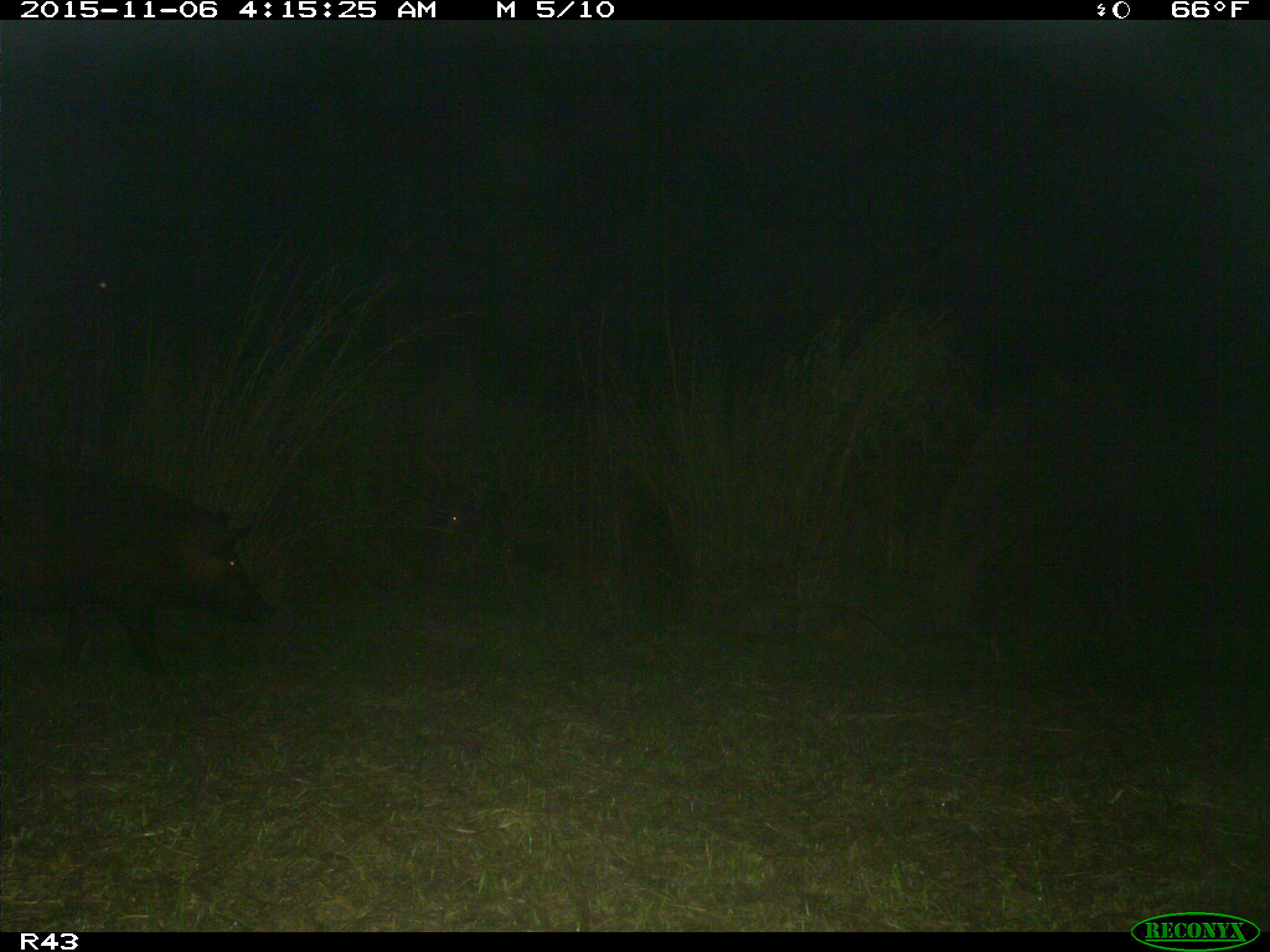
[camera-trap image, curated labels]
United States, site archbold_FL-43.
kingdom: Animalia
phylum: Chordata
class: Mammalia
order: Artiodactyla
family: Suidae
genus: Sus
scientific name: Sus scrofa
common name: wild boar